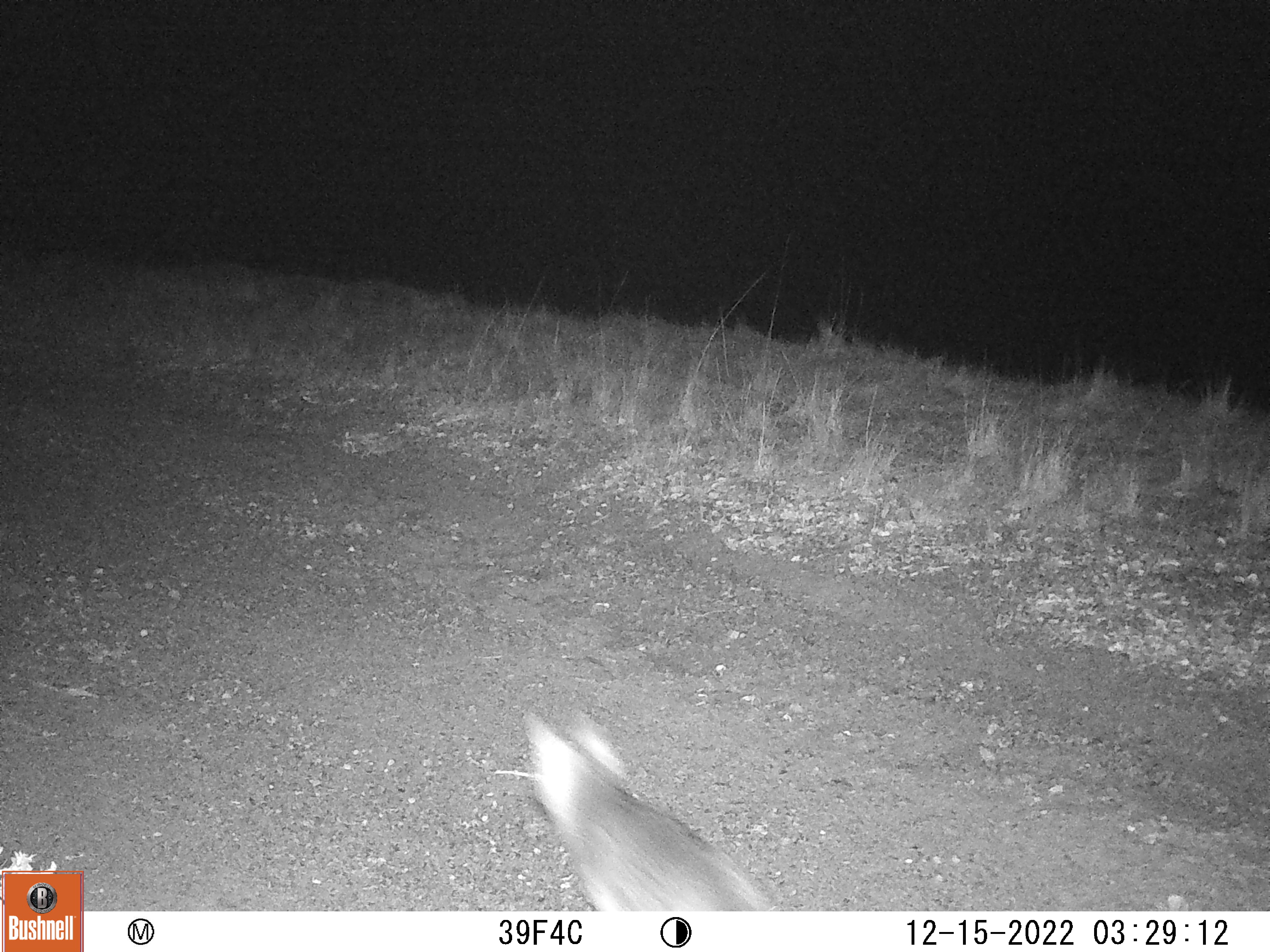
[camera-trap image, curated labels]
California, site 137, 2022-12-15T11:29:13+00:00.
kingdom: Animalia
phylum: Chordata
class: Mammalia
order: Carnivora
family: Canidae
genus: Urocyon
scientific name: Urocyon cinereoargenteus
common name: gray fox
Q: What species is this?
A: Gray fox (Urocyon cinereoargenteus).